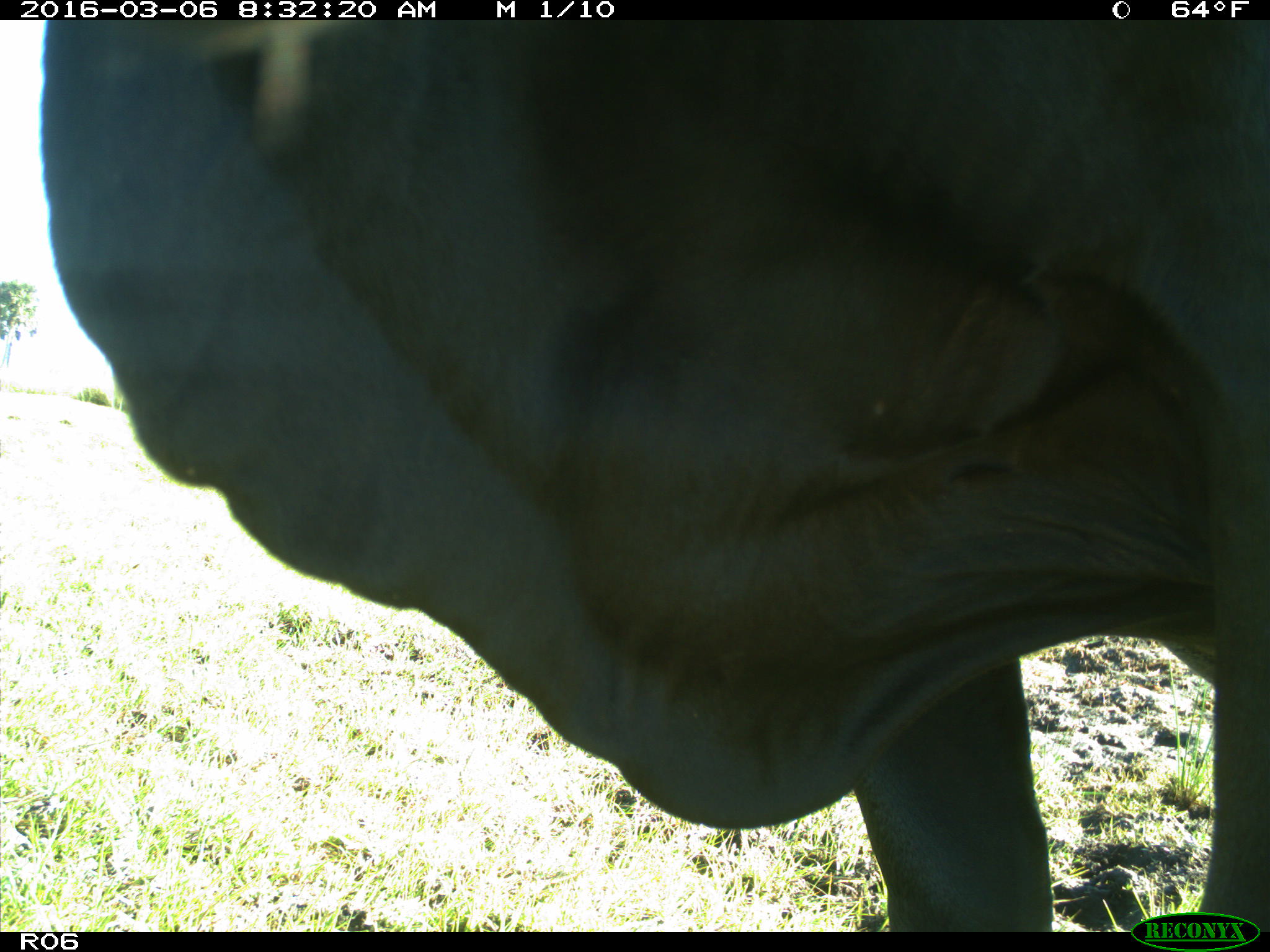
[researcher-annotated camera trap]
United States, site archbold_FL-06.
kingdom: Animalia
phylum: Chordata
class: Mammalia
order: Artiodactyla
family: Bovidae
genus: Bos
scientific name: Bos taurus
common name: domestic cow